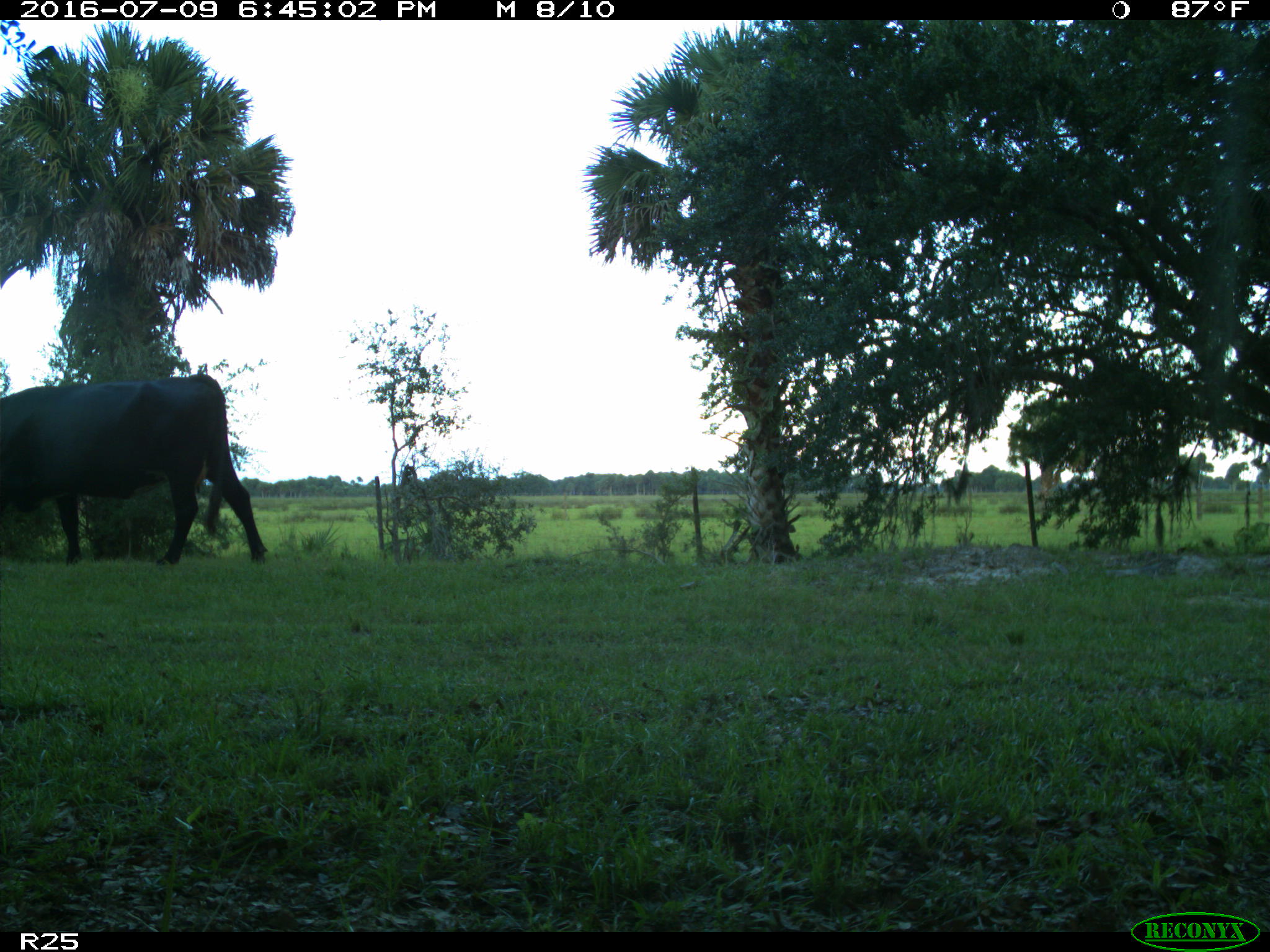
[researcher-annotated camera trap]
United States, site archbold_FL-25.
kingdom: Animalia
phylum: Chordata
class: Mammalia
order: Artiodactyla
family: Bovidae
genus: Bos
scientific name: Bos taurus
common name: domestic cow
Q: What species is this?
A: Bos taurus (domestic cow).